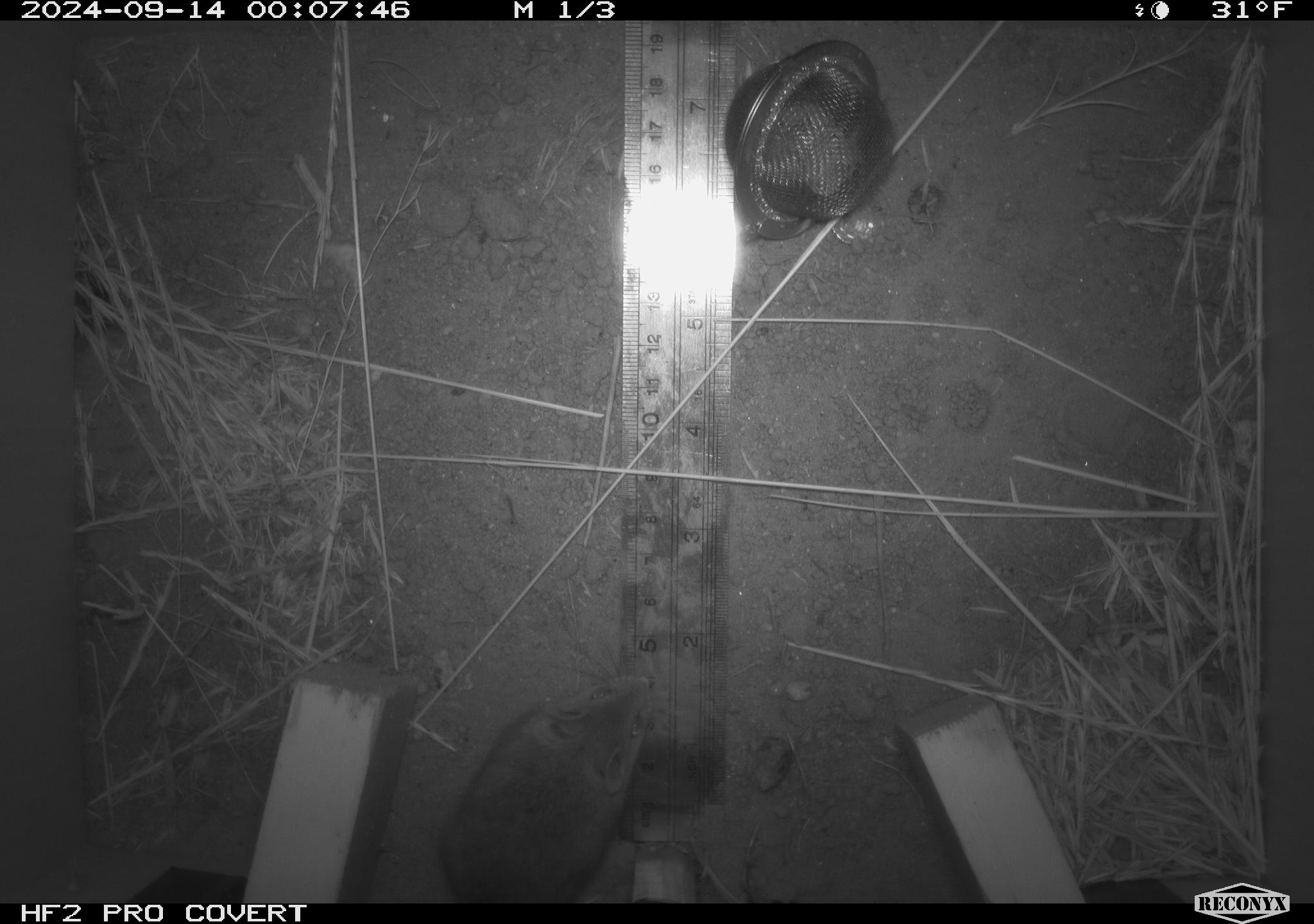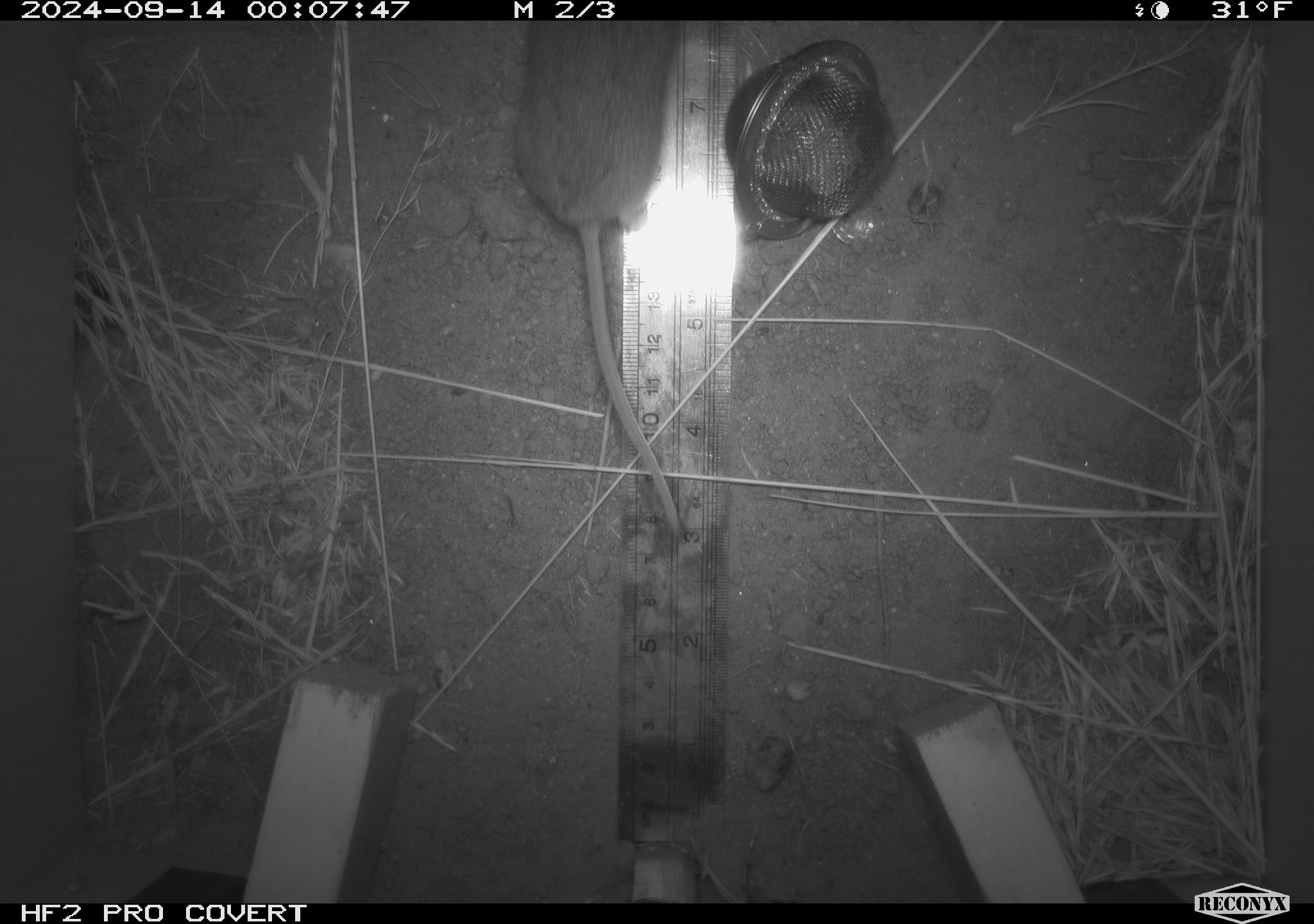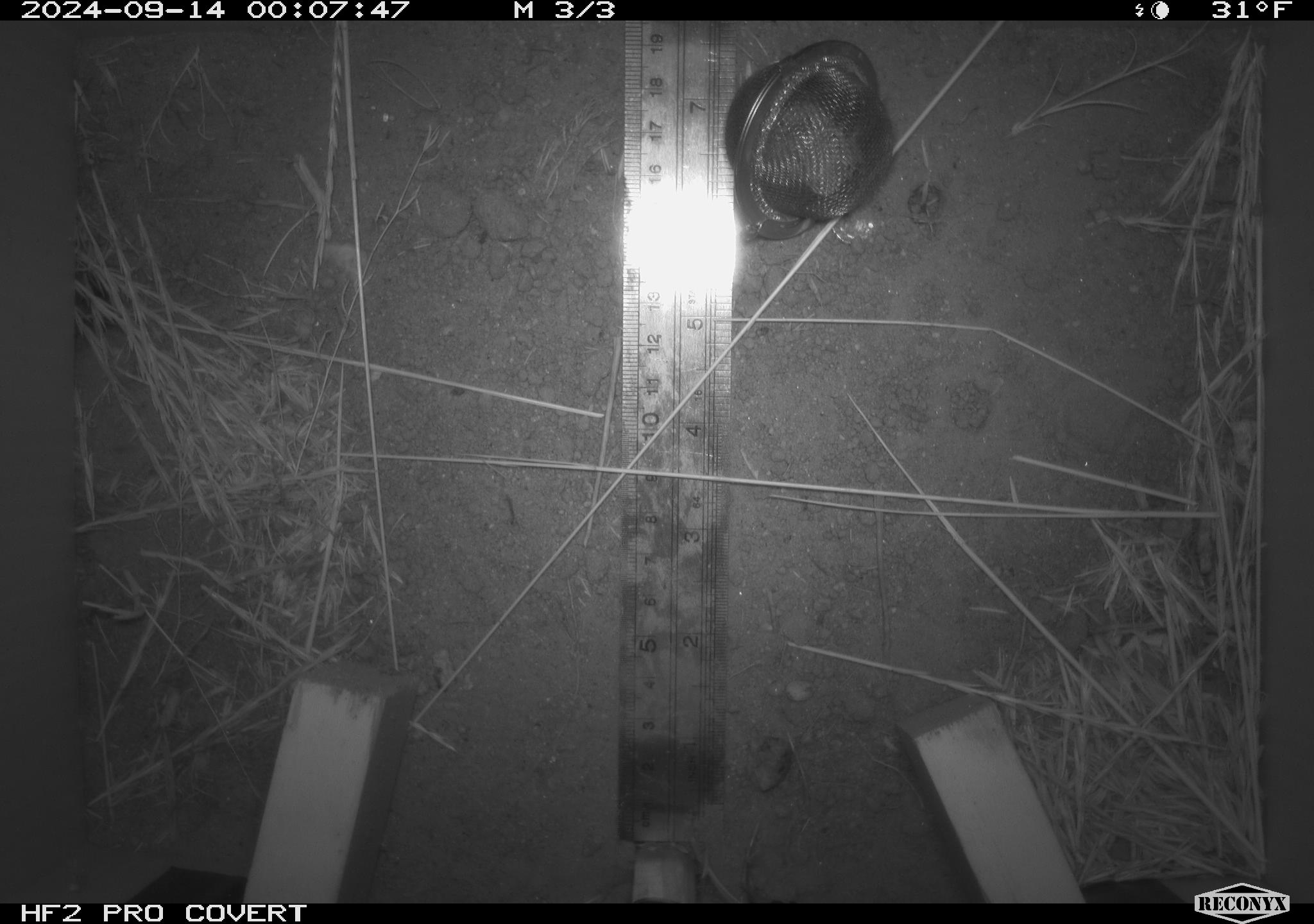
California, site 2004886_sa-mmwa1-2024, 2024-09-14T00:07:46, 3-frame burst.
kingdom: Animalia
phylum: Chordata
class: Mammalia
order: Rodentia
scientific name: Rodentia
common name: mouse species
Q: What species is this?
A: Mouse species (Rodentia).